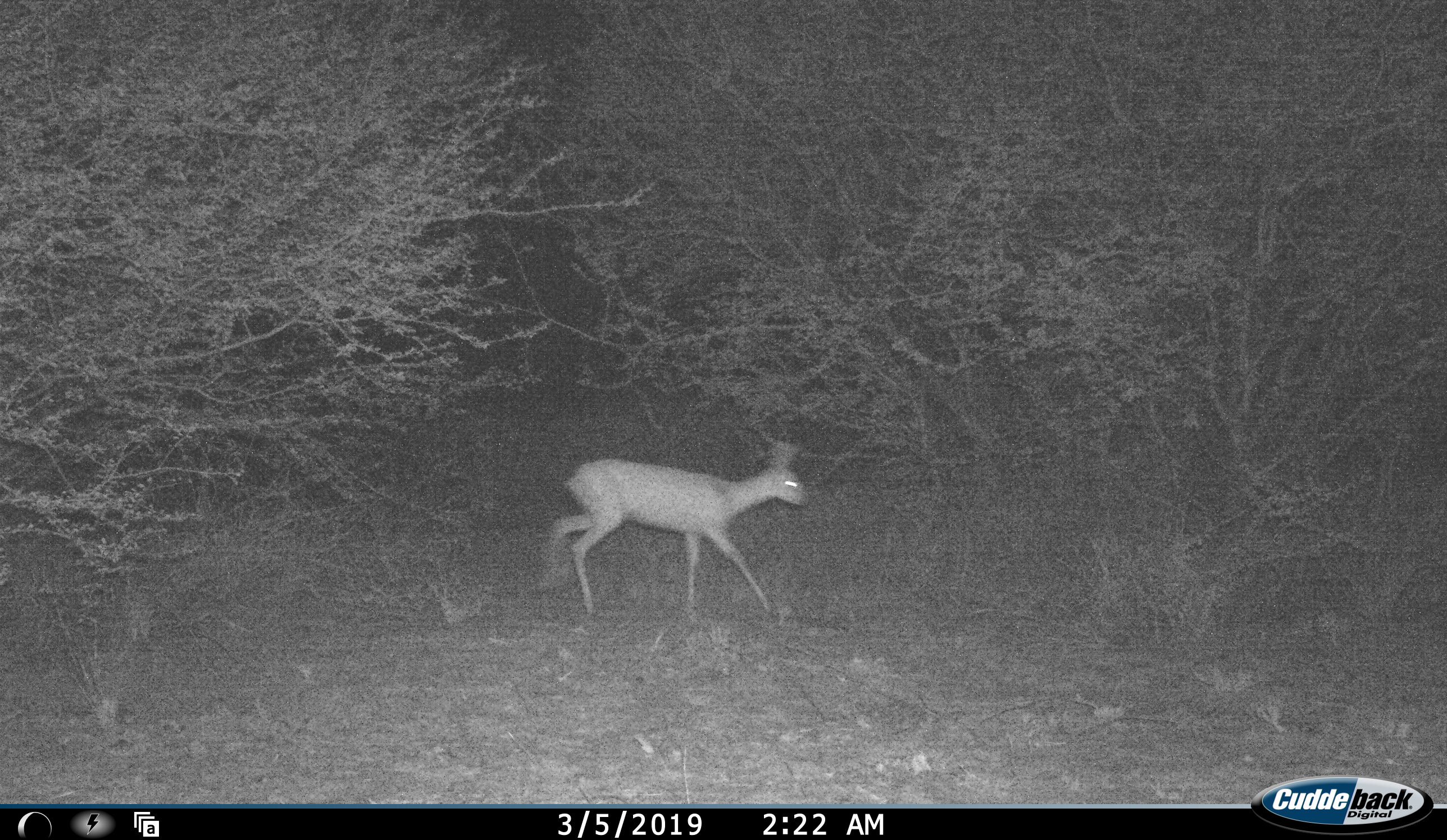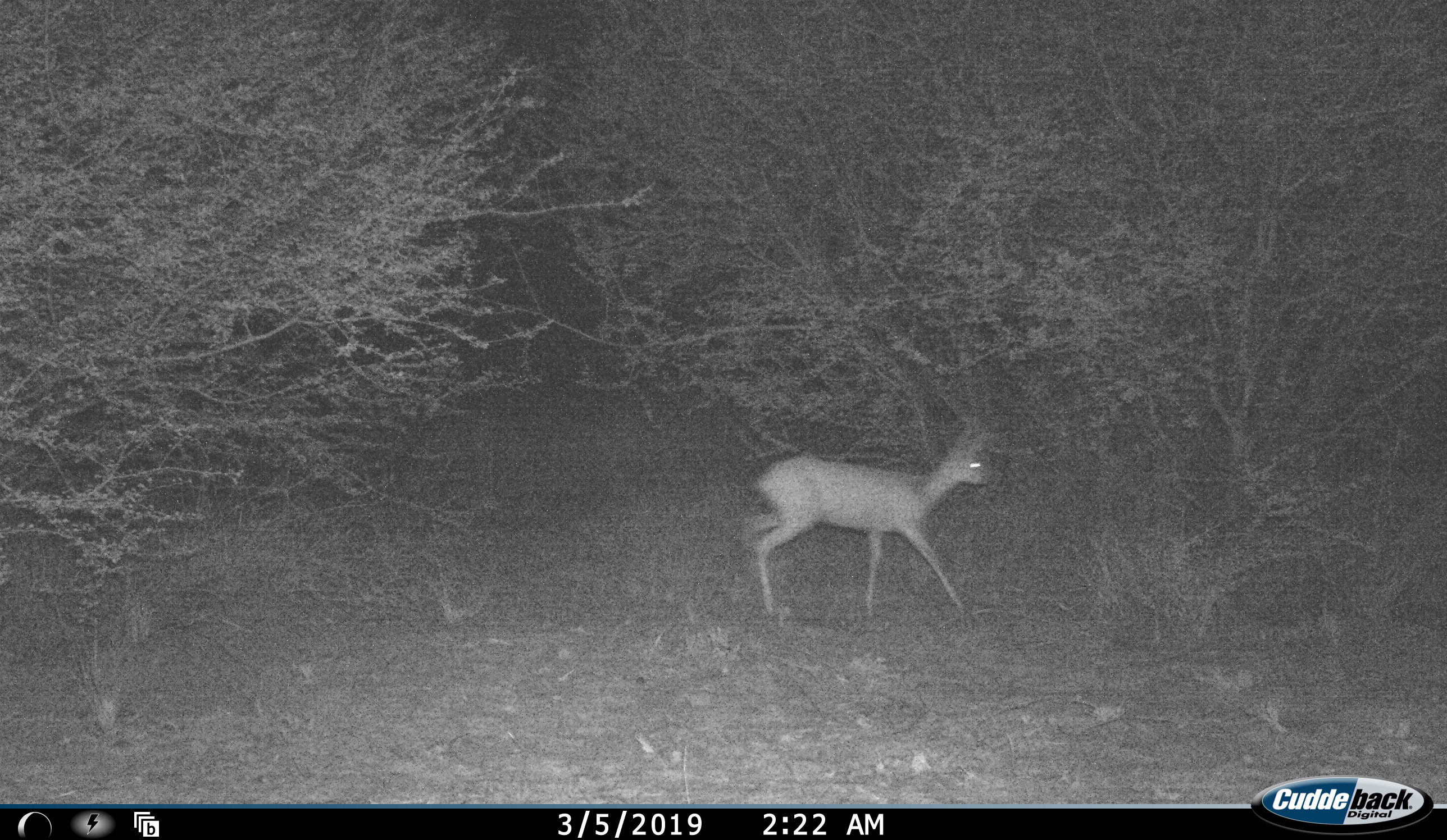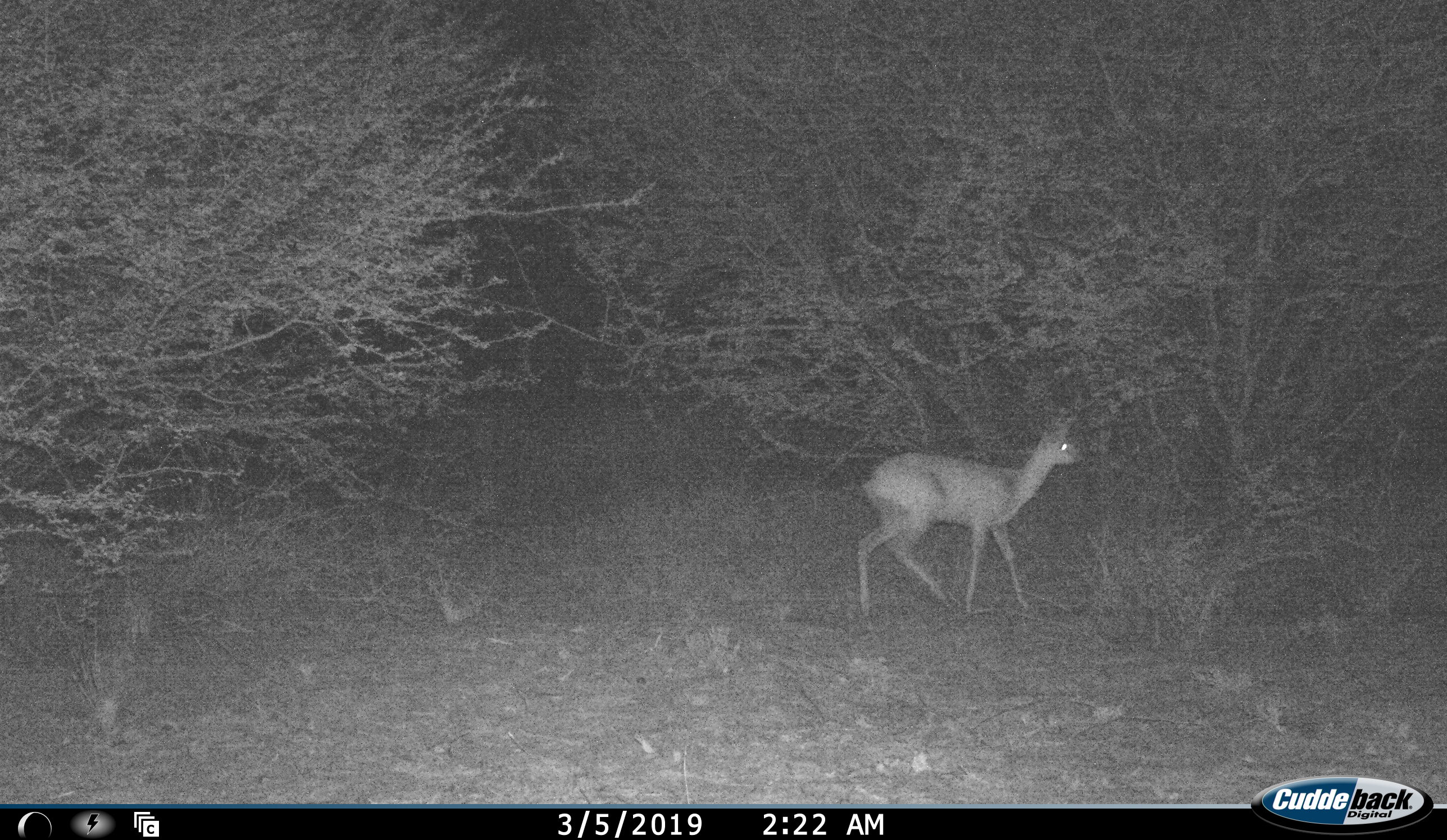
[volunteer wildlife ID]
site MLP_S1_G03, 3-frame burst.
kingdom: Animalia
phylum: Chordata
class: Mammalia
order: Artiodactyla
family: Bovidae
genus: Raphicerus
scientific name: Raphicerus campestris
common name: steenbok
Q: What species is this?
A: Steenbok (Raphicerus campestris).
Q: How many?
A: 1.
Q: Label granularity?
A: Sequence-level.